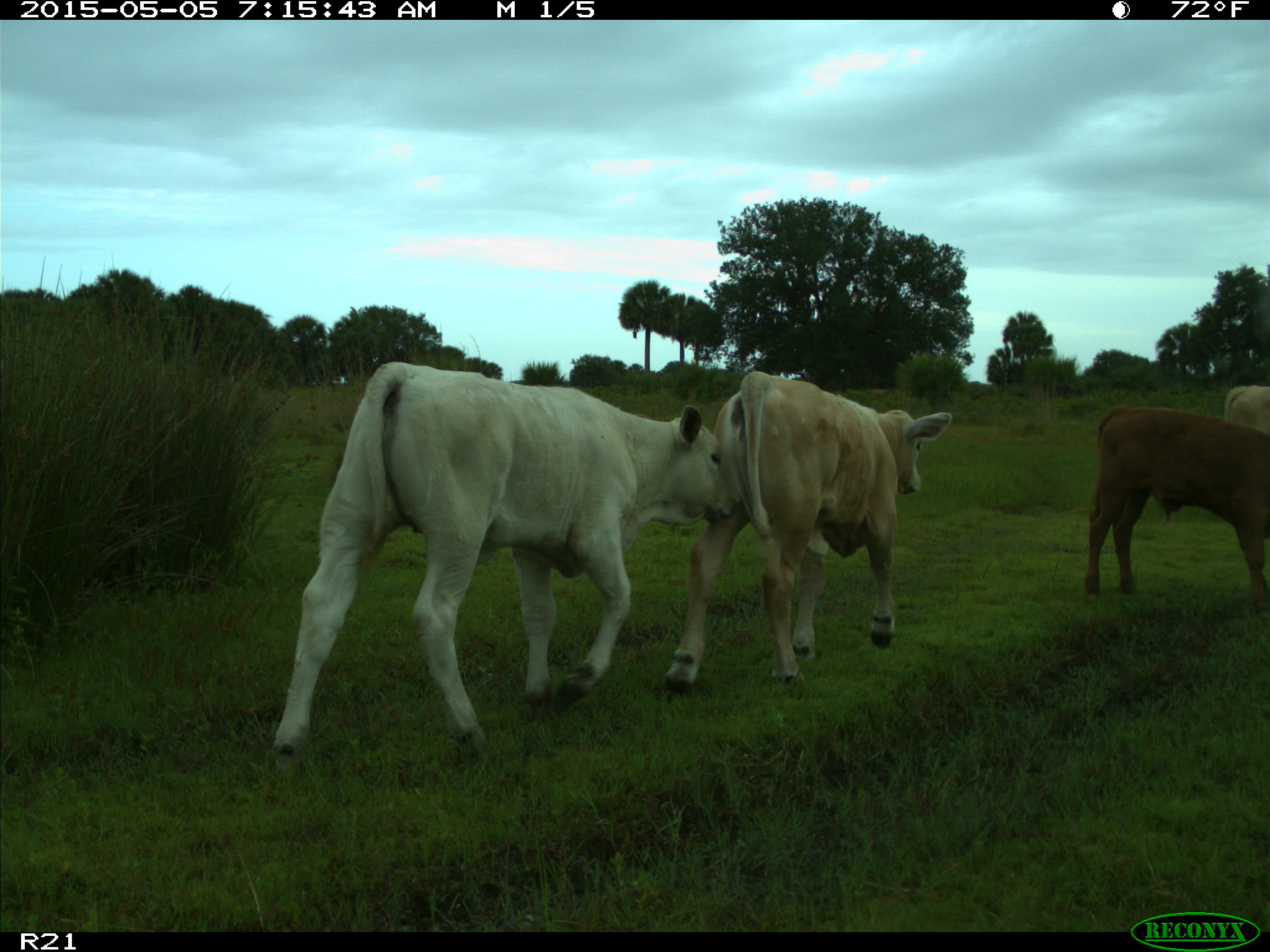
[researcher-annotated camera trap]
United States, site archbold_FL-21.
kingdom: Animalia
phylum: Chordata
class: Mammalia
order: Artiodactyla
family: Bovidae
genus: Bos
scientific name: Bos taurus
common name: domestic cow